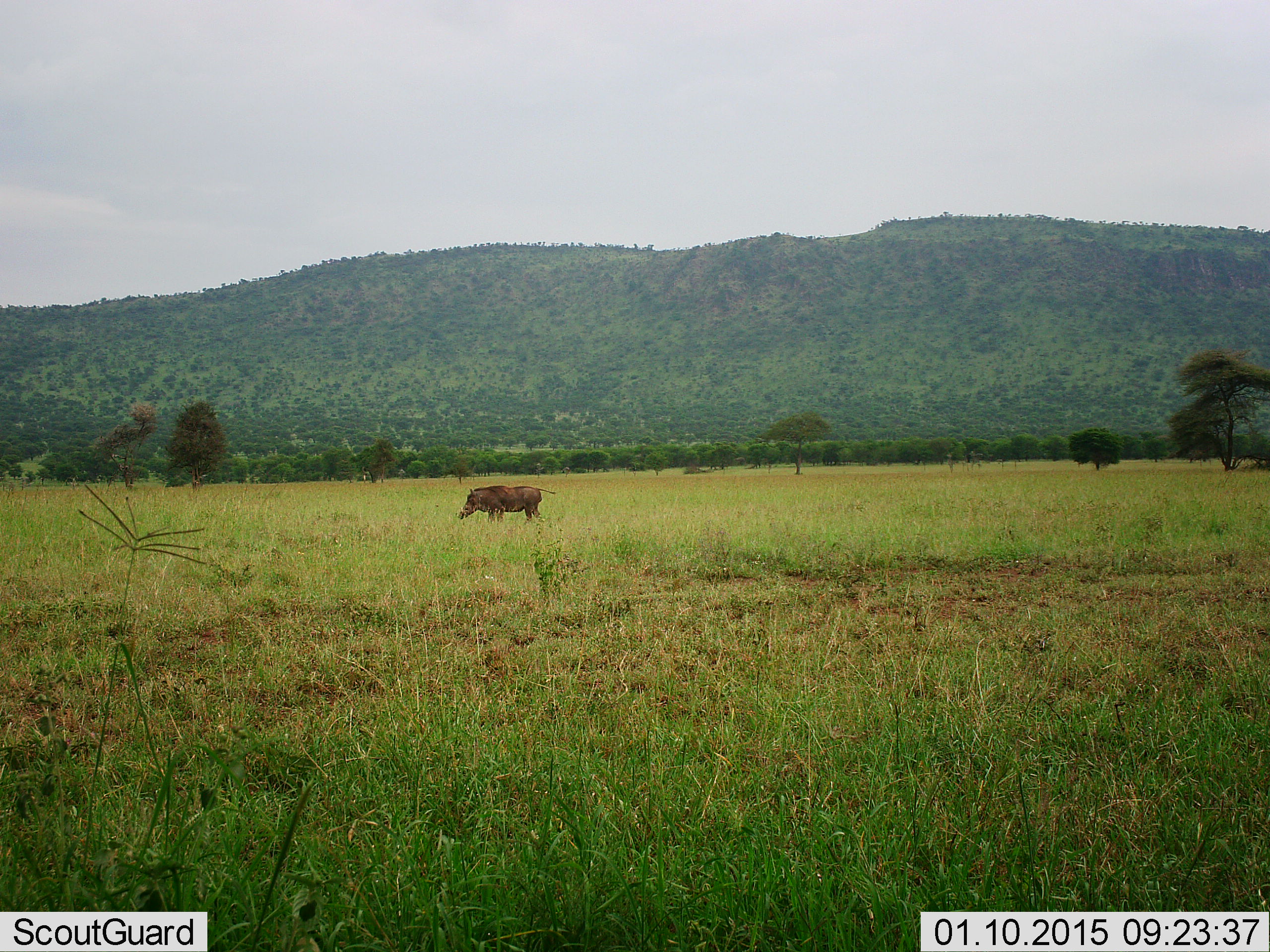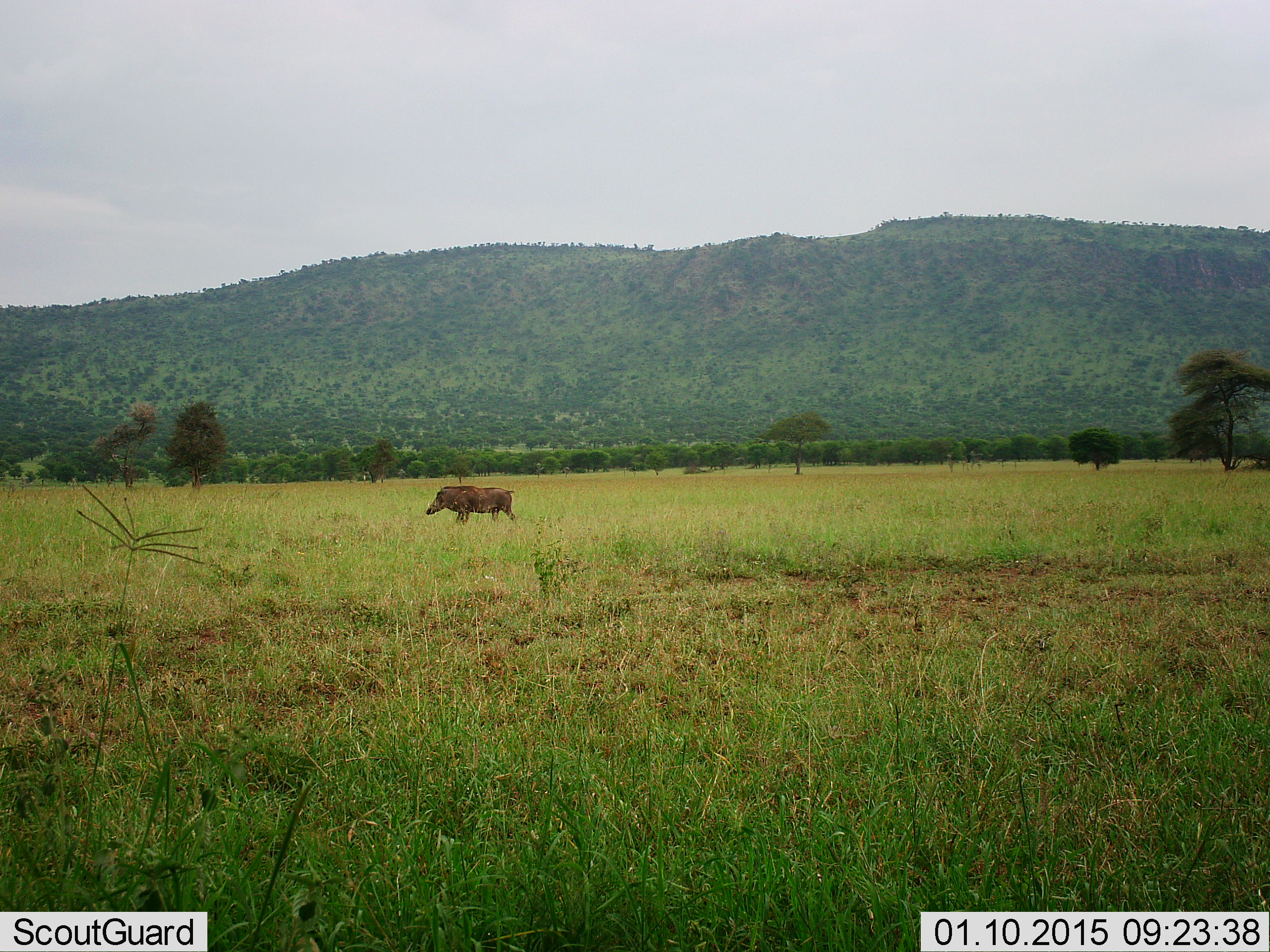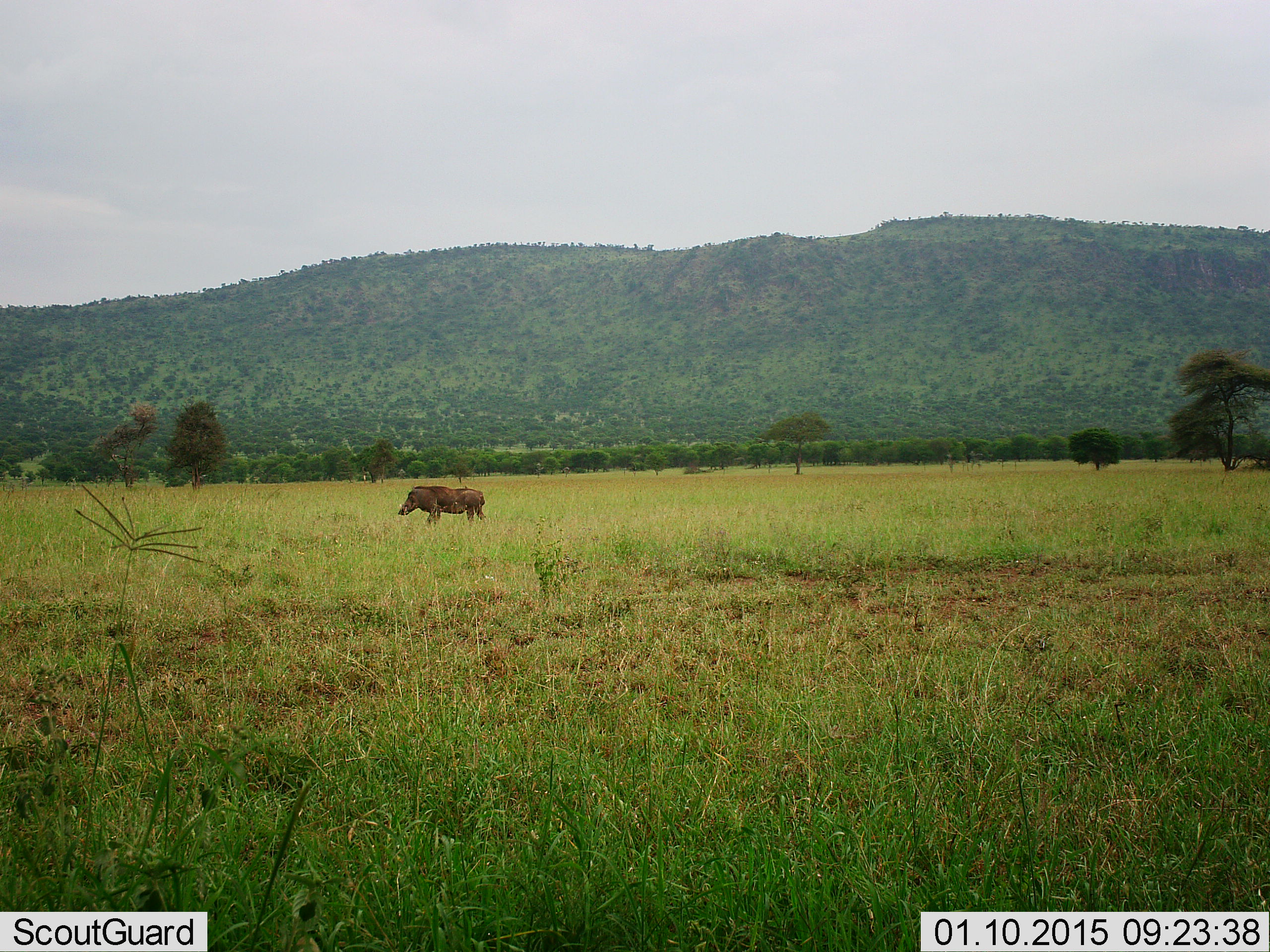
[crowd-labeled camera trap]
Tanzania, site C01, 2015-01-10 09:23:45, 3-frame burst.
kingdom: Animalia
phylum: Chordata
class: Mammalia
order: Artiodactyla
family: Suidae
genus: Phacochoerus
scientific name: Phacochoerus africanus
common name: warthog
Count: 1.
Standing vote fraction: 10%.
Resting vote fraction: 0%.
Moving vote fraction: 100%.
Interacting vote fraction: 0%.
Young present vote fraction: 0%.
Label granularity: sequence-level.